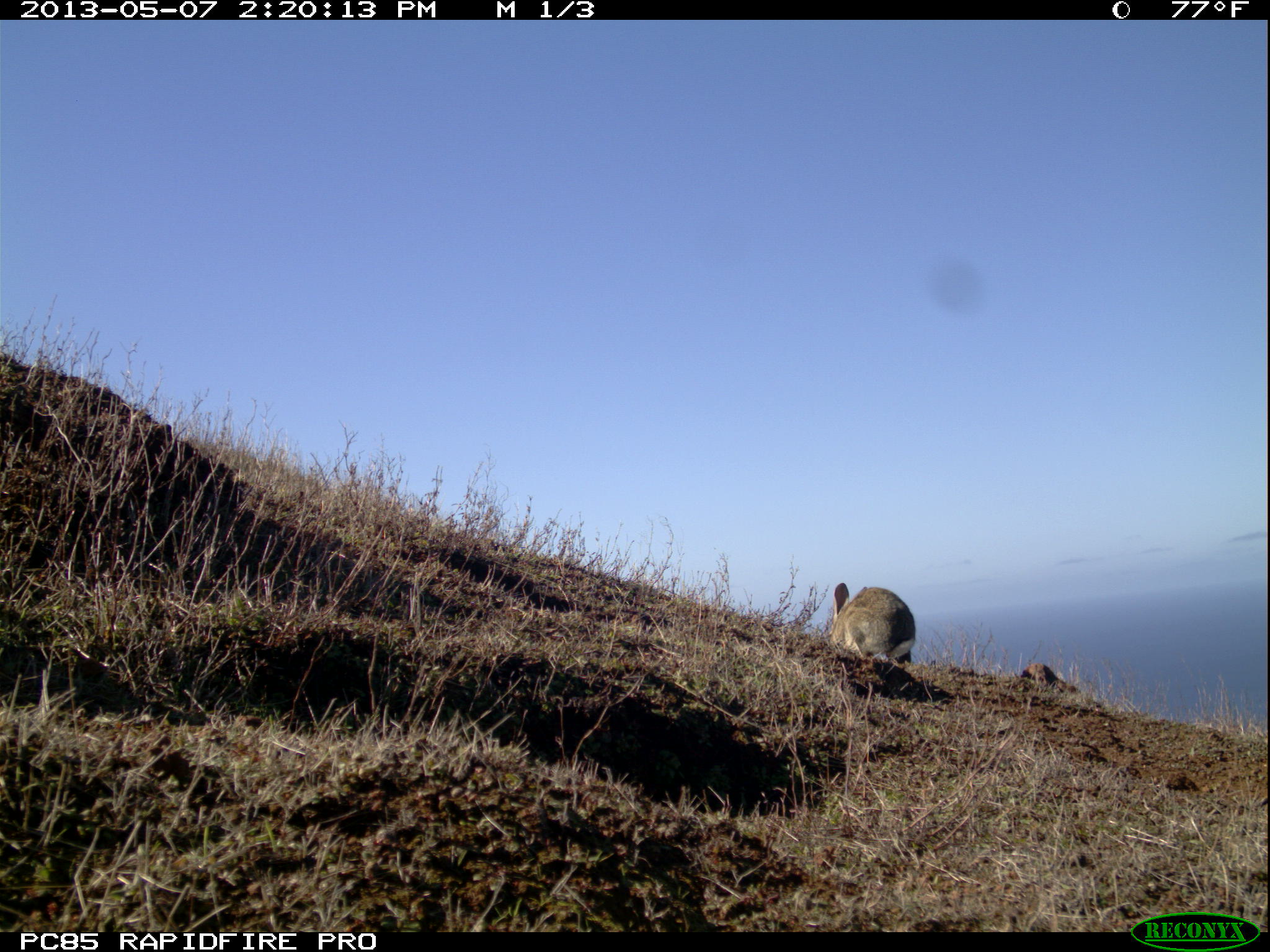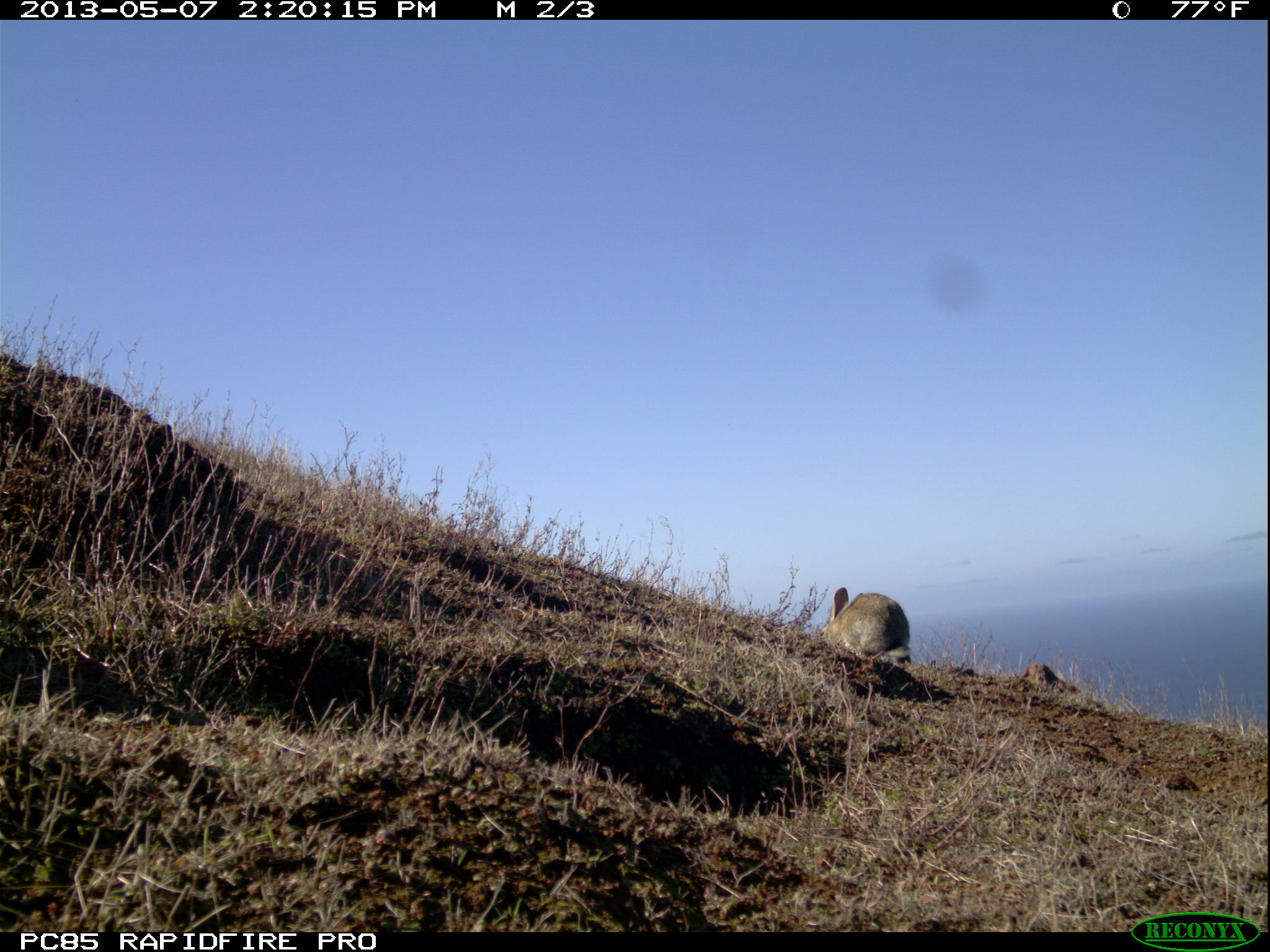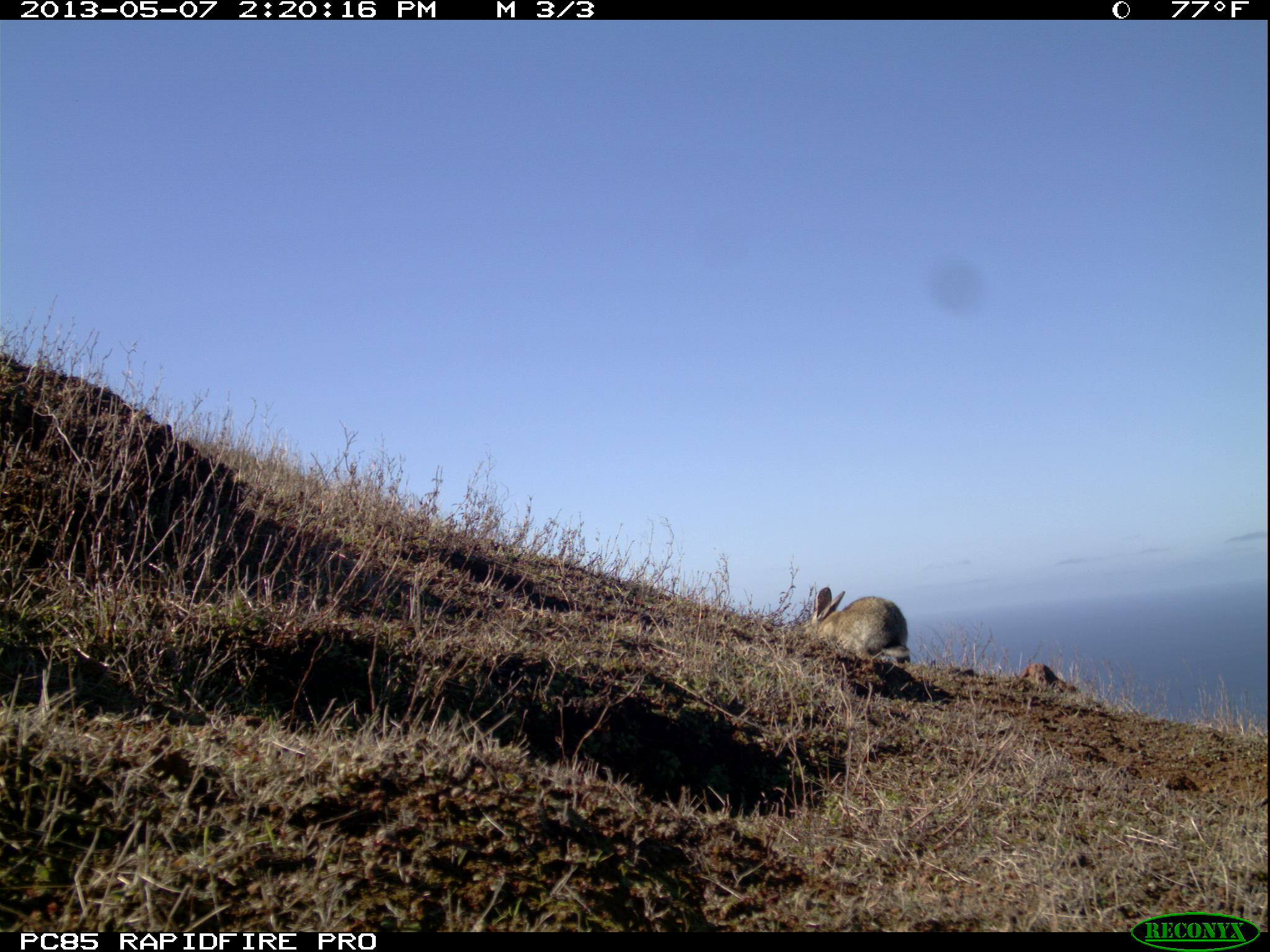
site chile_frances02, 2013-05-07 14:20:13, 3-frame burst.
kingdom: Animalia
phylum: Chordata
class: Mammalia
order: Lagomorpha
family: Leporidae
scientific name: Leporidae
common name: rabbits and hares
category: rabbit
Rabbit (rabbits and hares) (Leporidae).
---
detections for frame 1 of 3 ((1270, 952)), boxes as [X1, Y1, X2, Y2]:
rabbit: [823, 582, 919, 676]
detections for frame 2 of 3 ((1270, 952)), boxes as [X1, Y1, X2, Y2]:
rabbit: [821, 587, 912, 667]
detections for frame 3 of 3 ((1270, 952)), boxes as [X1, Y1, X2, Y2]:
rabbit: [800, 584, 912, 674]